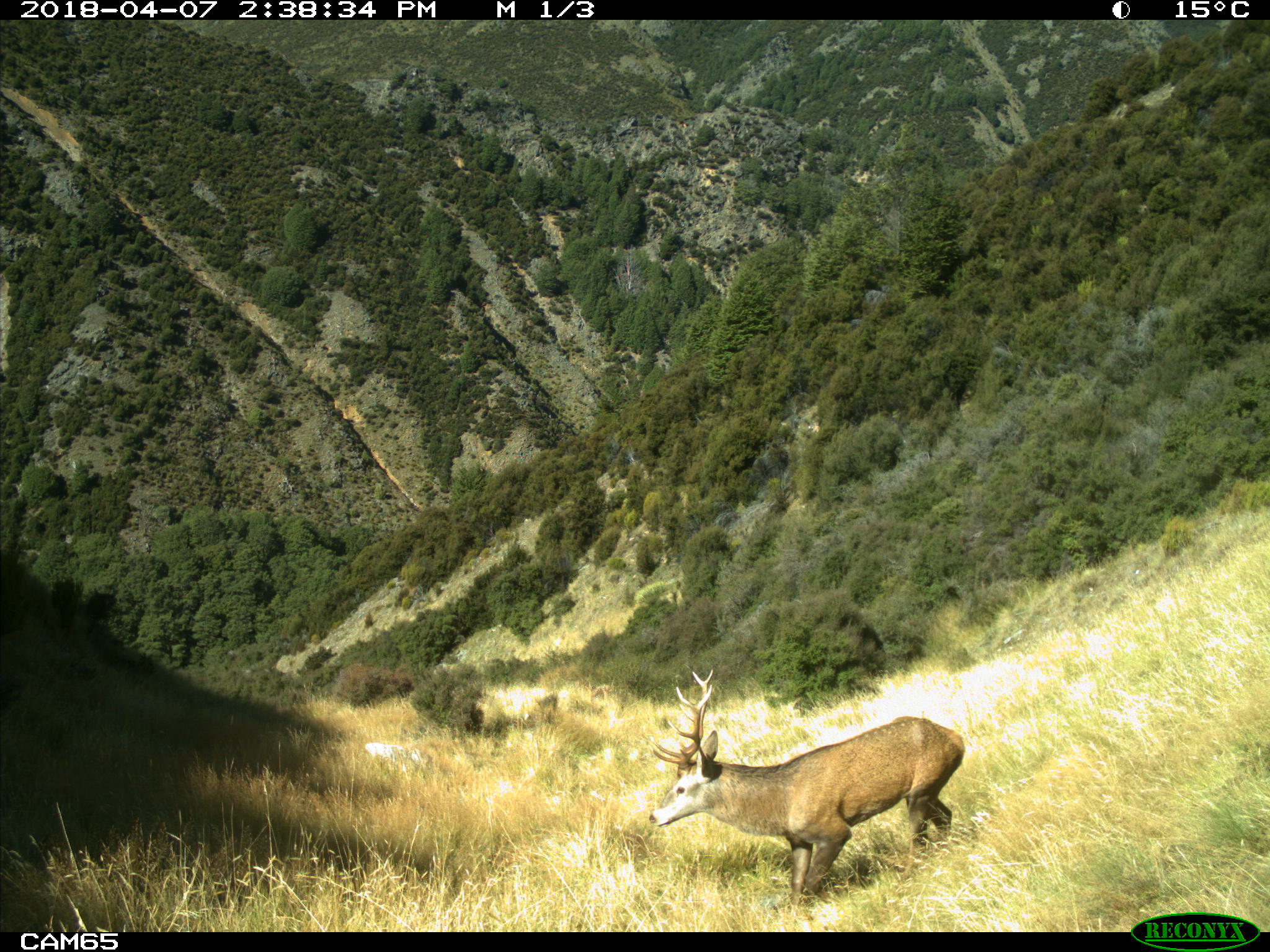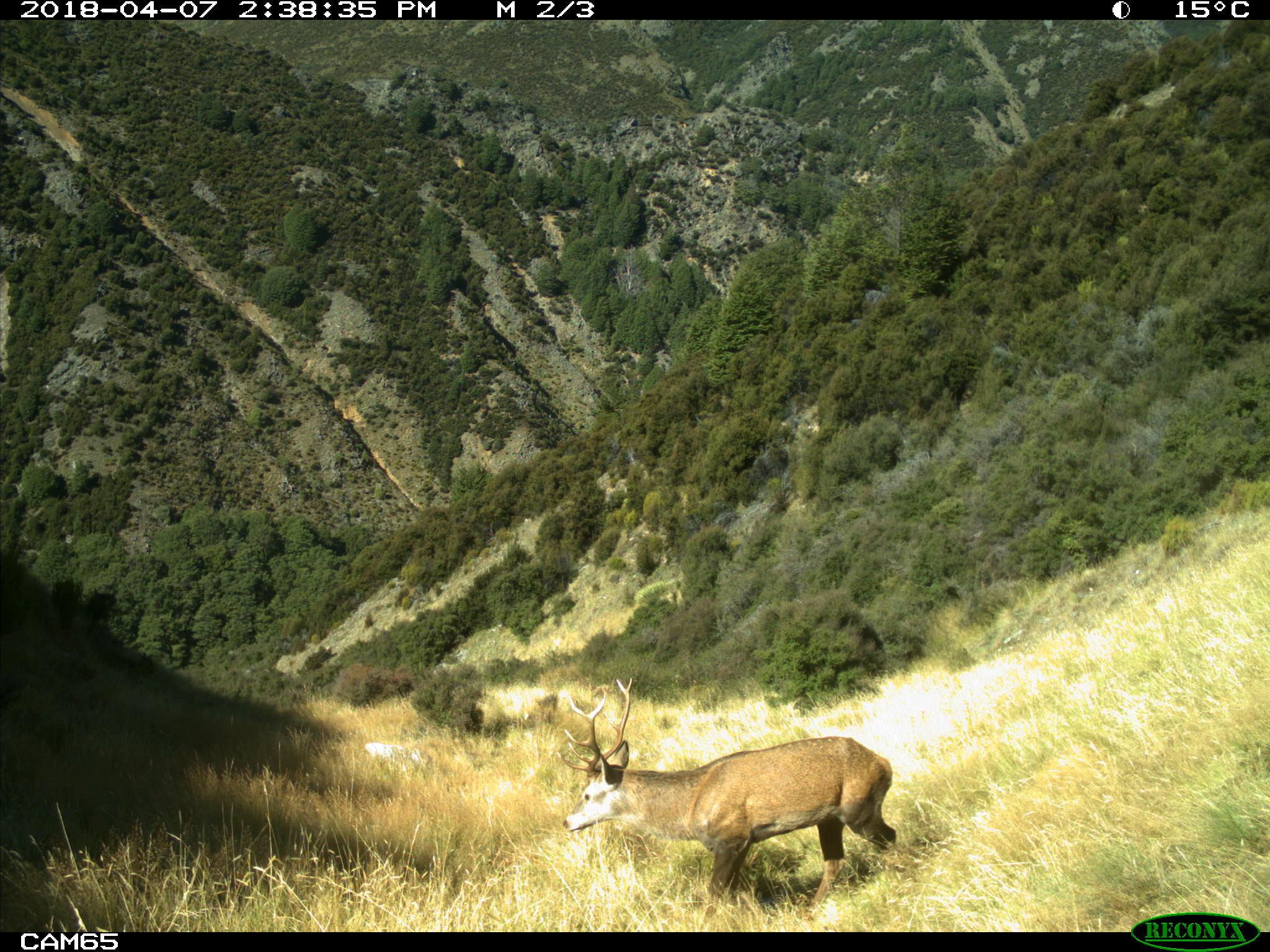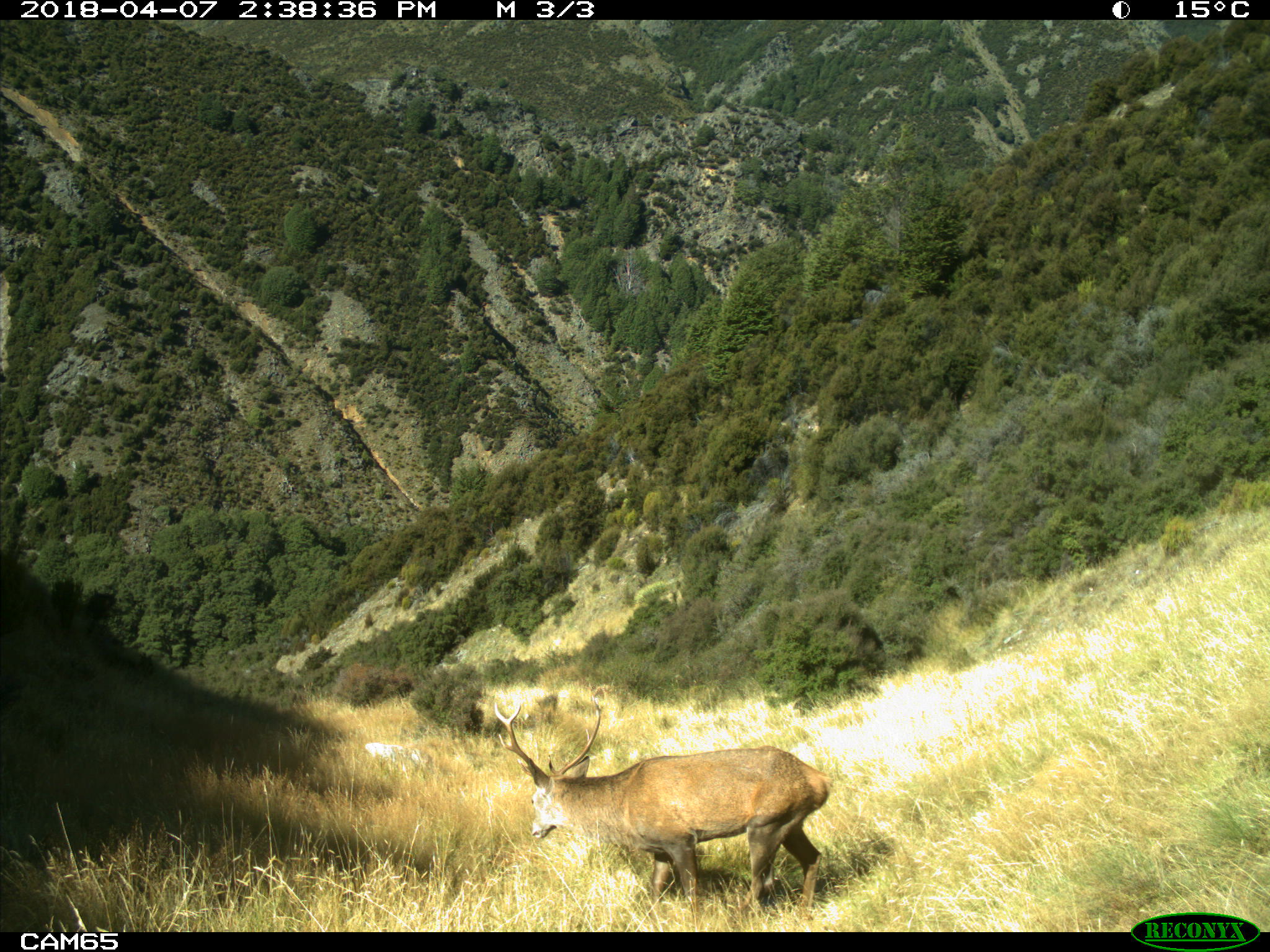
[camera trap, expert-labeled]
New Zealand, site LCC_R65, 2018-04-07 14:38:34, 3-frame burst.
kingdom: Animalia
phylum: Chordata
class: Mammalia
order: Artiodactyla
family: Cervidae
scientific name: Cervidae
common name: deer